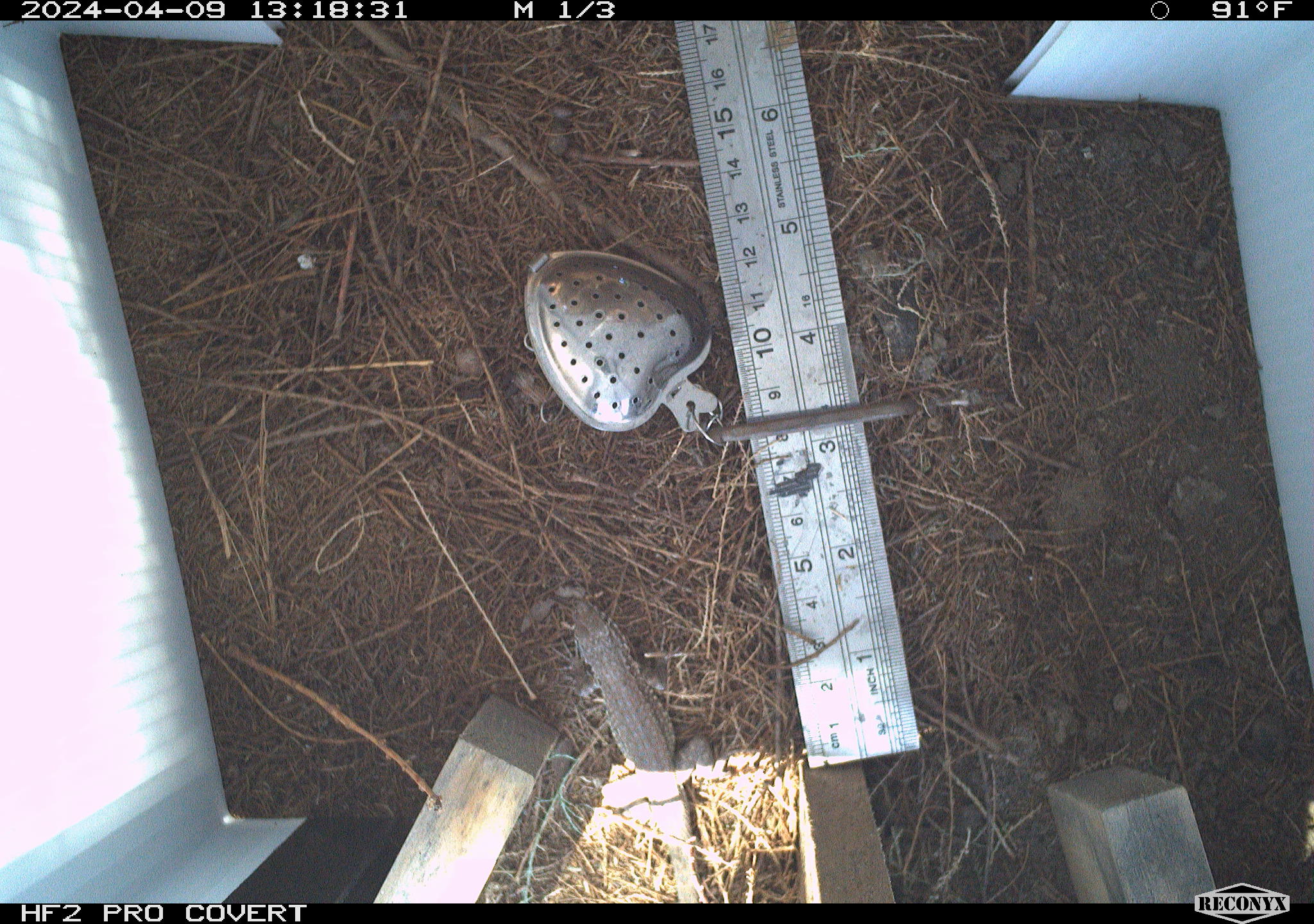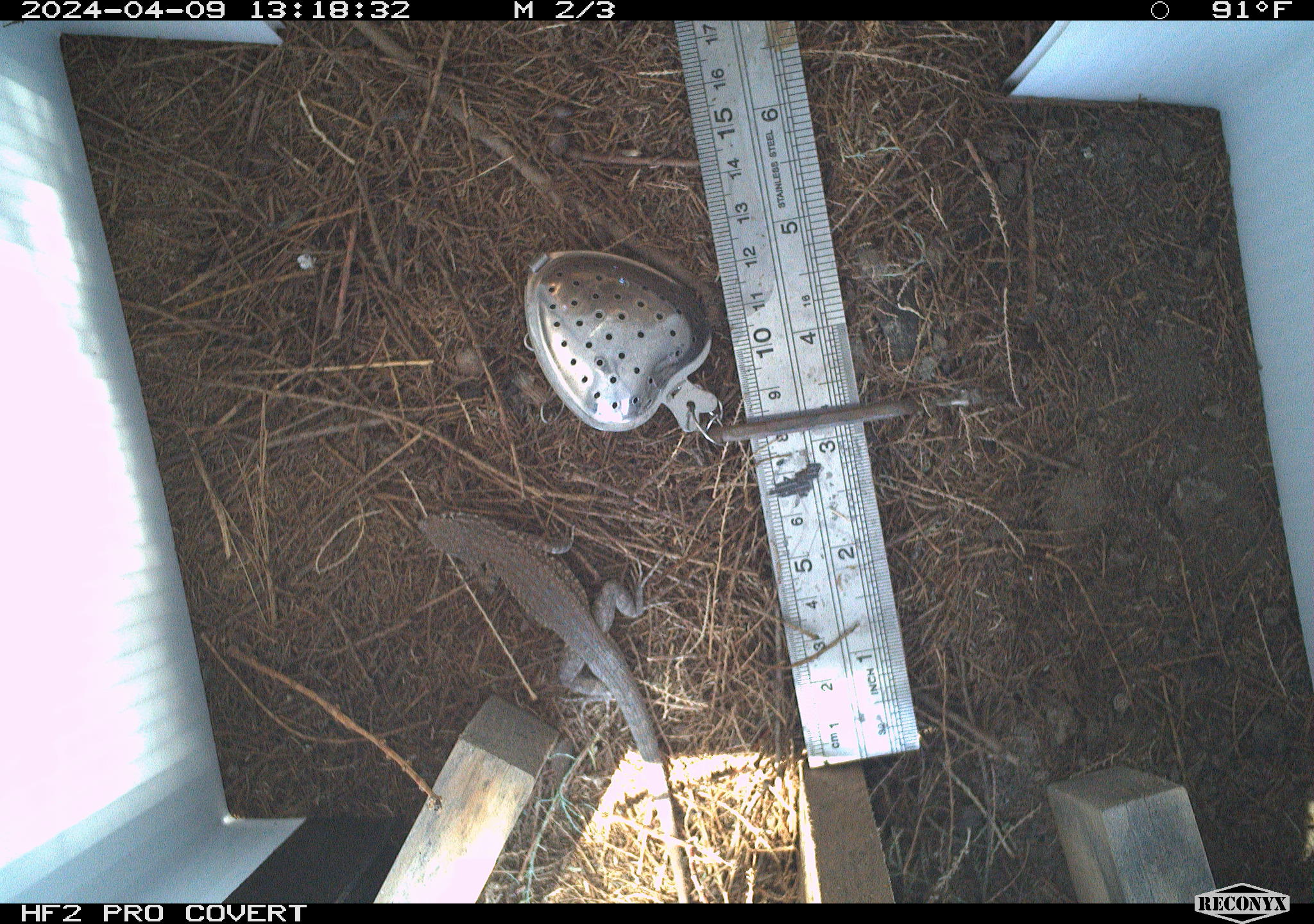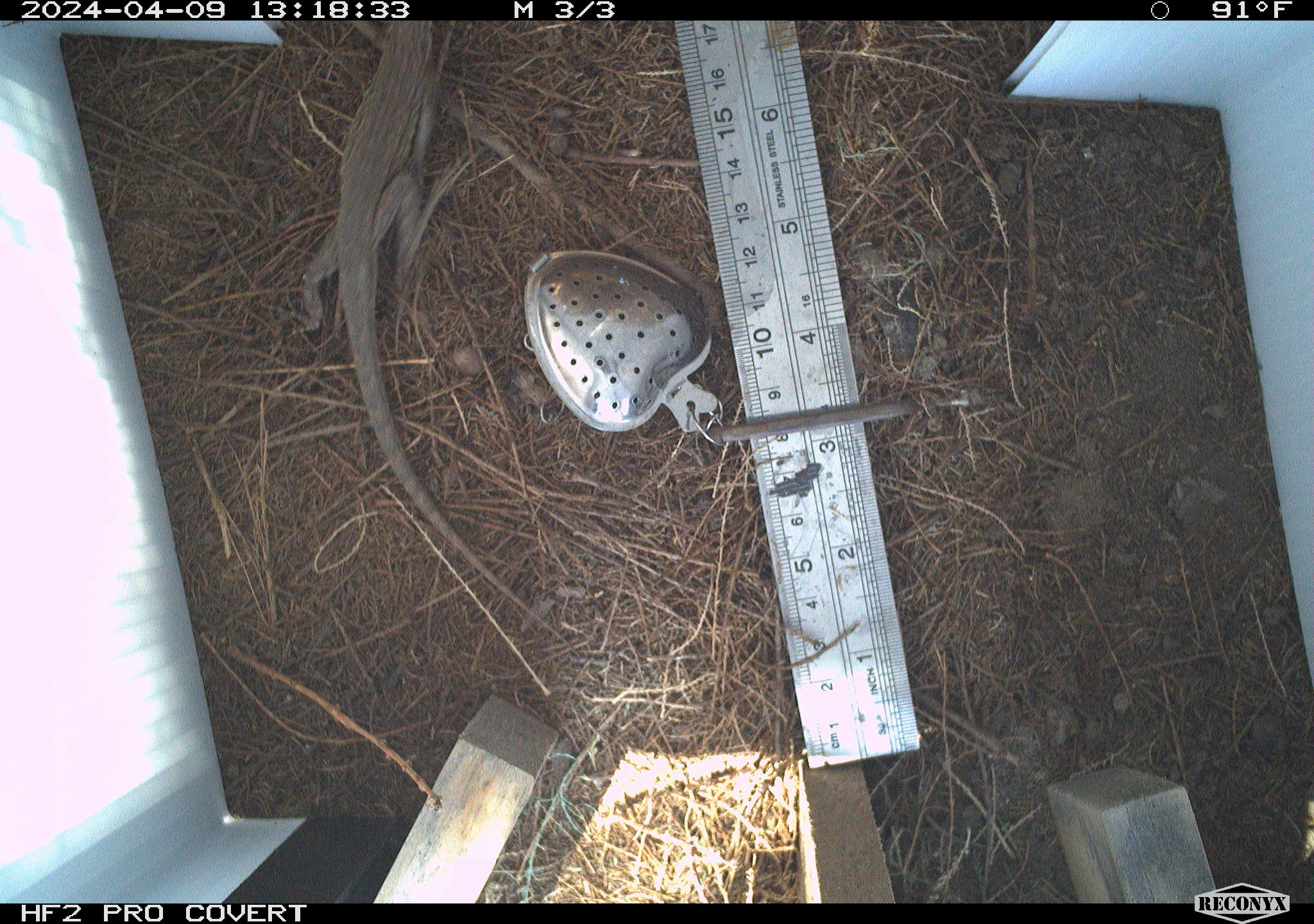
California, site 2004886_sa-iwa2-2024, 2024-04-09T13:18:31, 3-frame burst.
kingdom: Animalia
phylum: Chordata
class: Reptilia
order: Squamata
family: Phrynosomatidae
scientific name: Phrynosomatidae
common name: phrynosomatid lizards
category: phrynosomatidae family